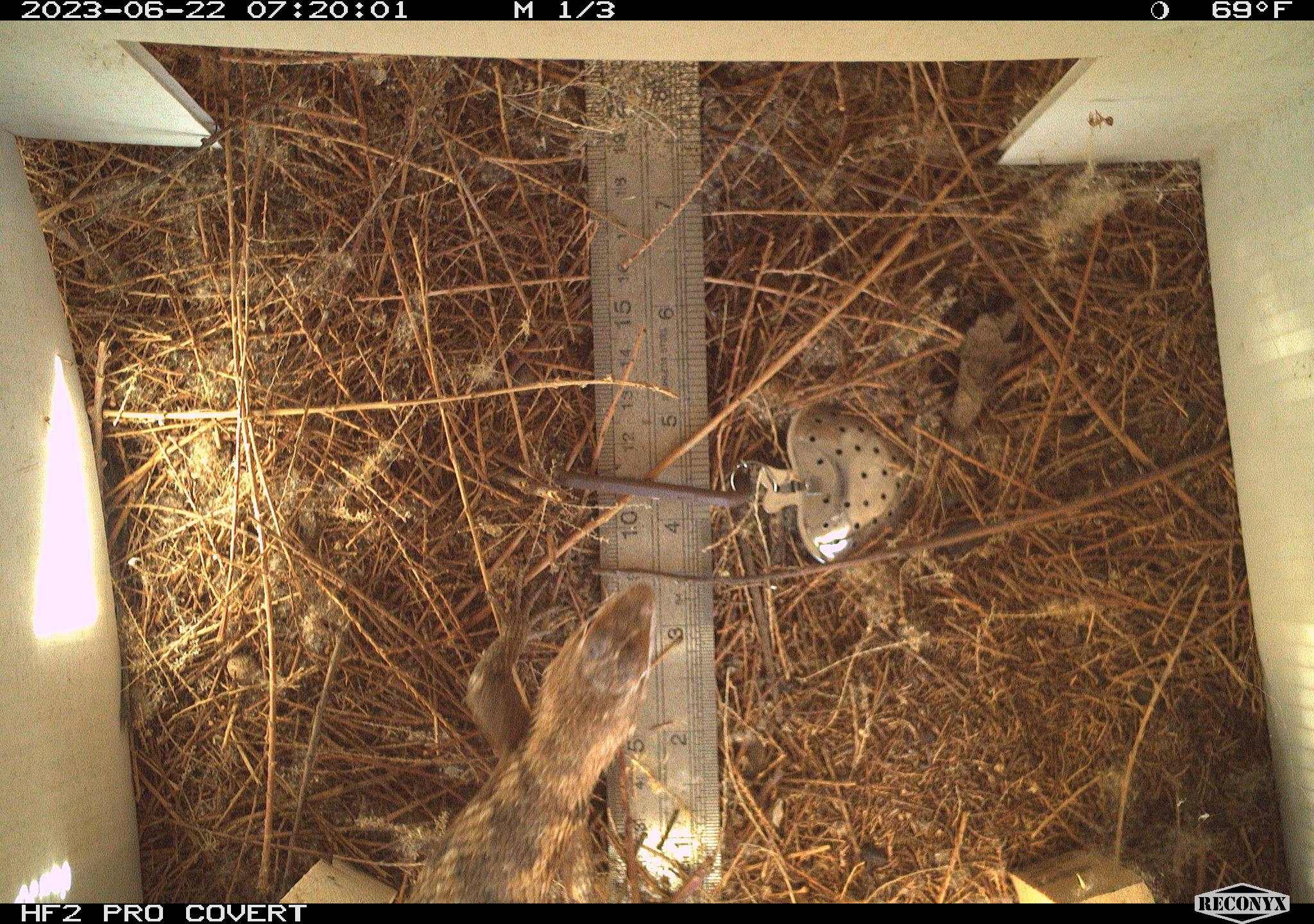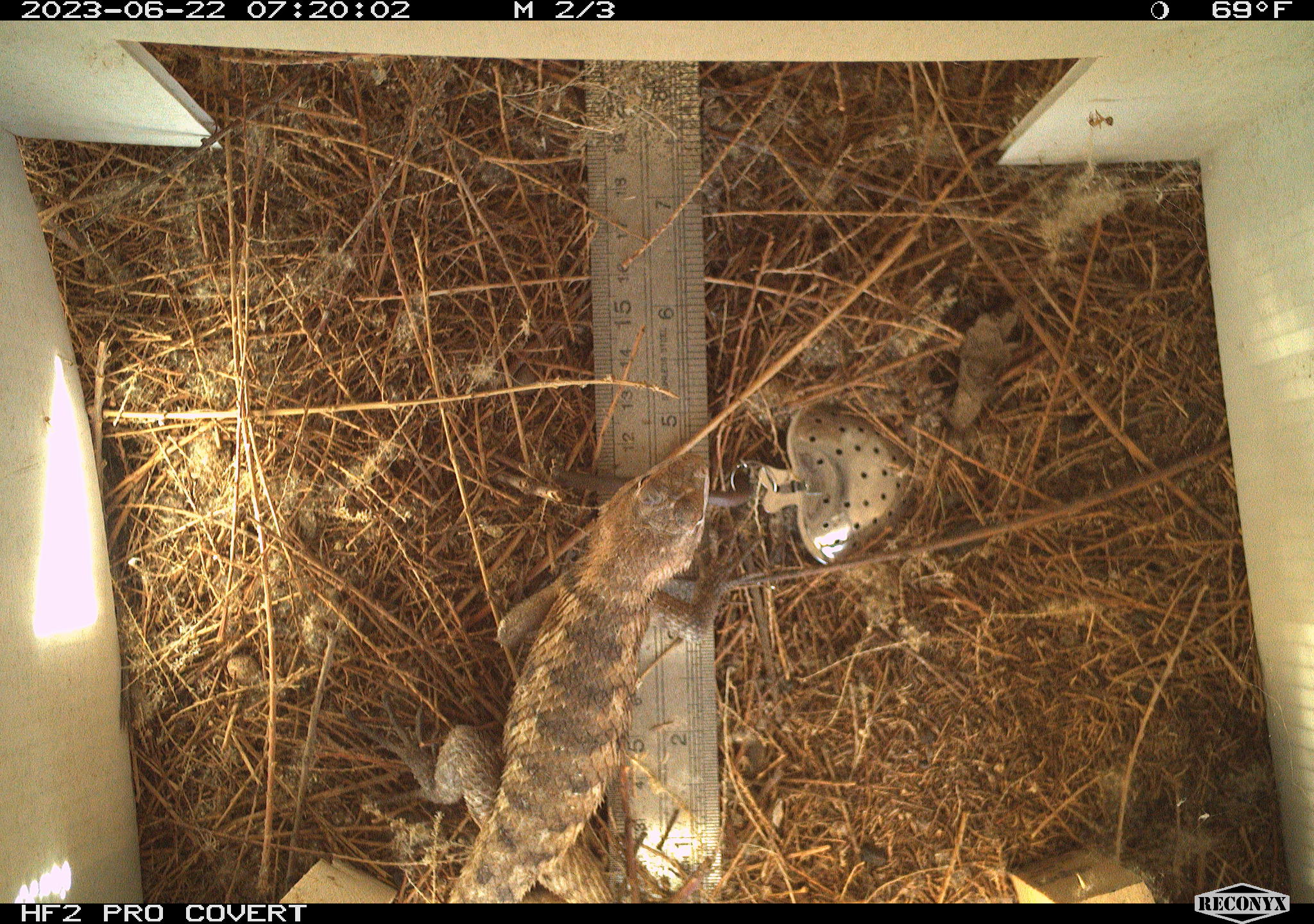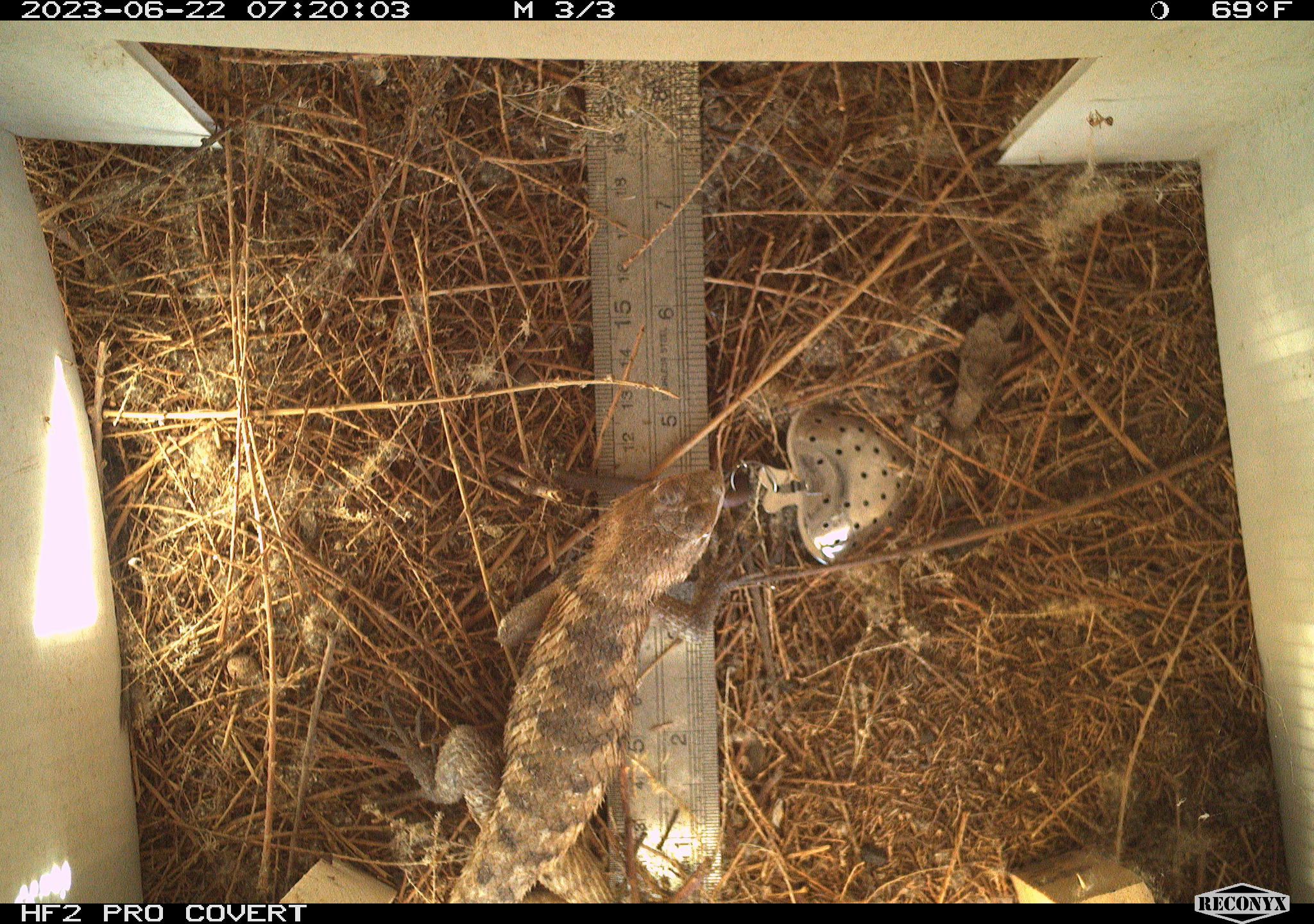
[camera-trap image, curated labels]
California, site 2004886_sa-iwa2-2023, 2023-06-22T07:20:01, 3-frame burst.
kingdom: Animalia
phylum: Chordata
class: Reptilia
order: Squamata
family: Phrynosomatidae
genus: Sceloporus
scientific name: Sceloporus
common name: spiny lizards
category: sceloporus species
Sceloporus species (spiny lizards) (Sceloporus).